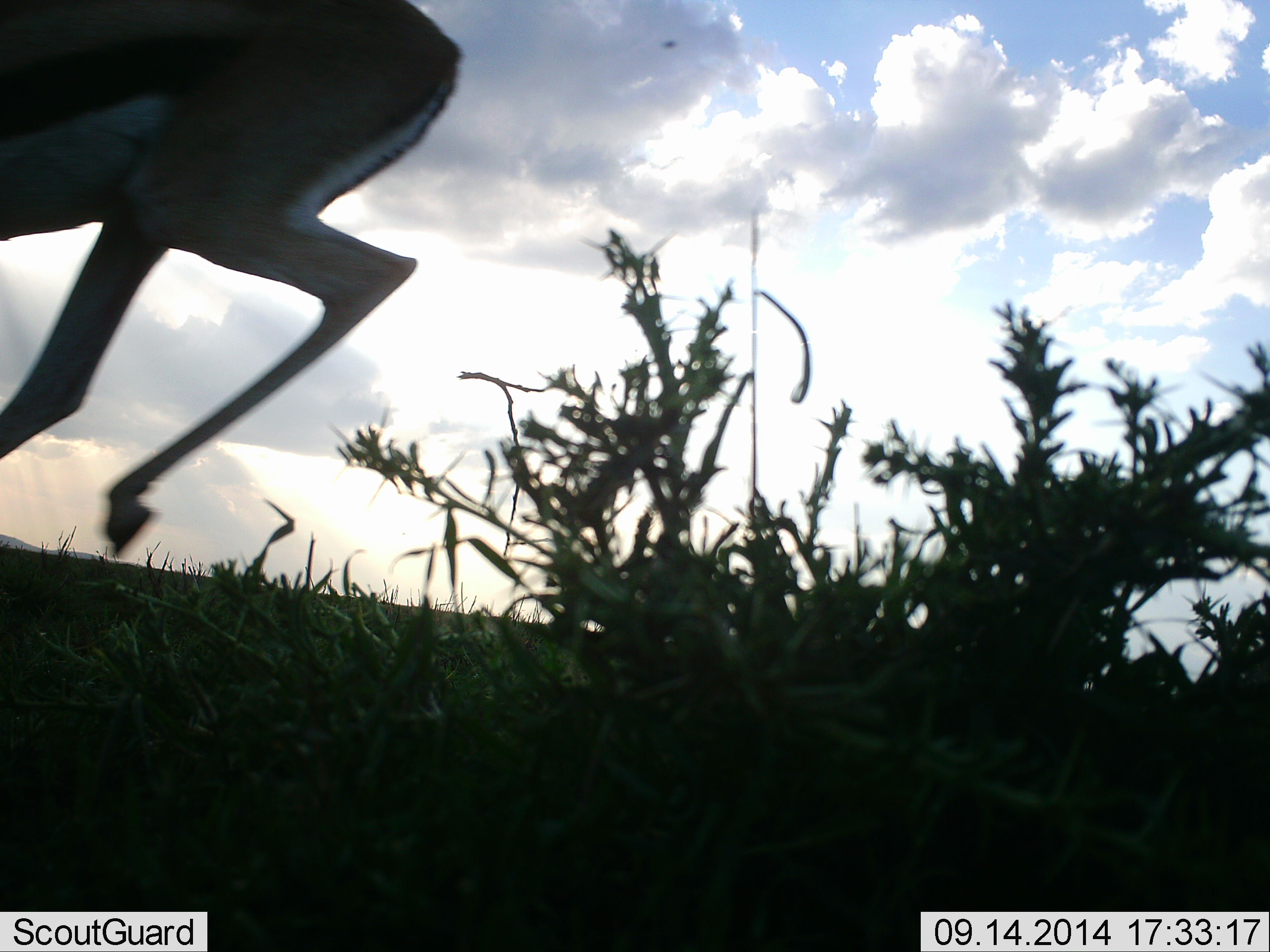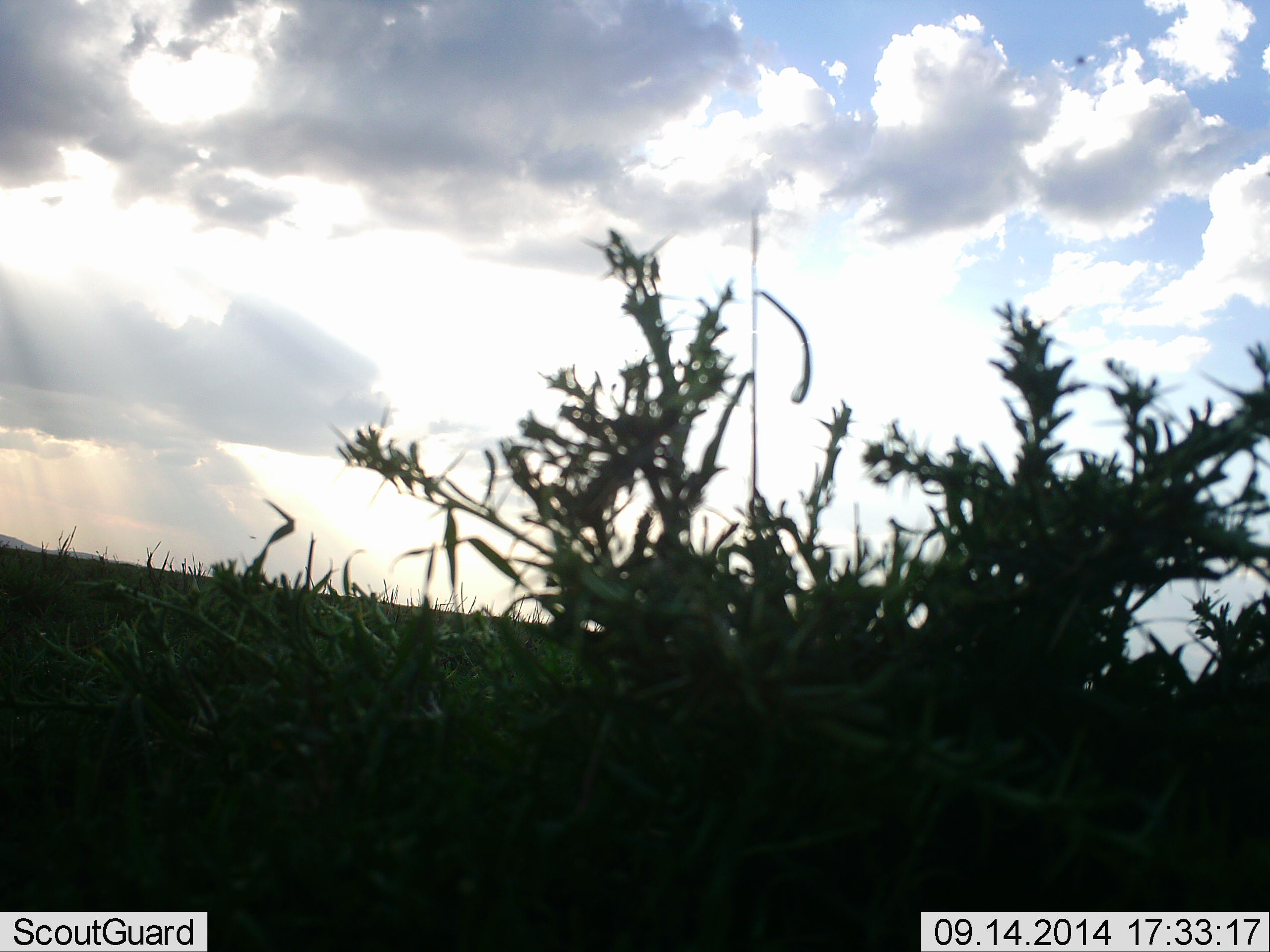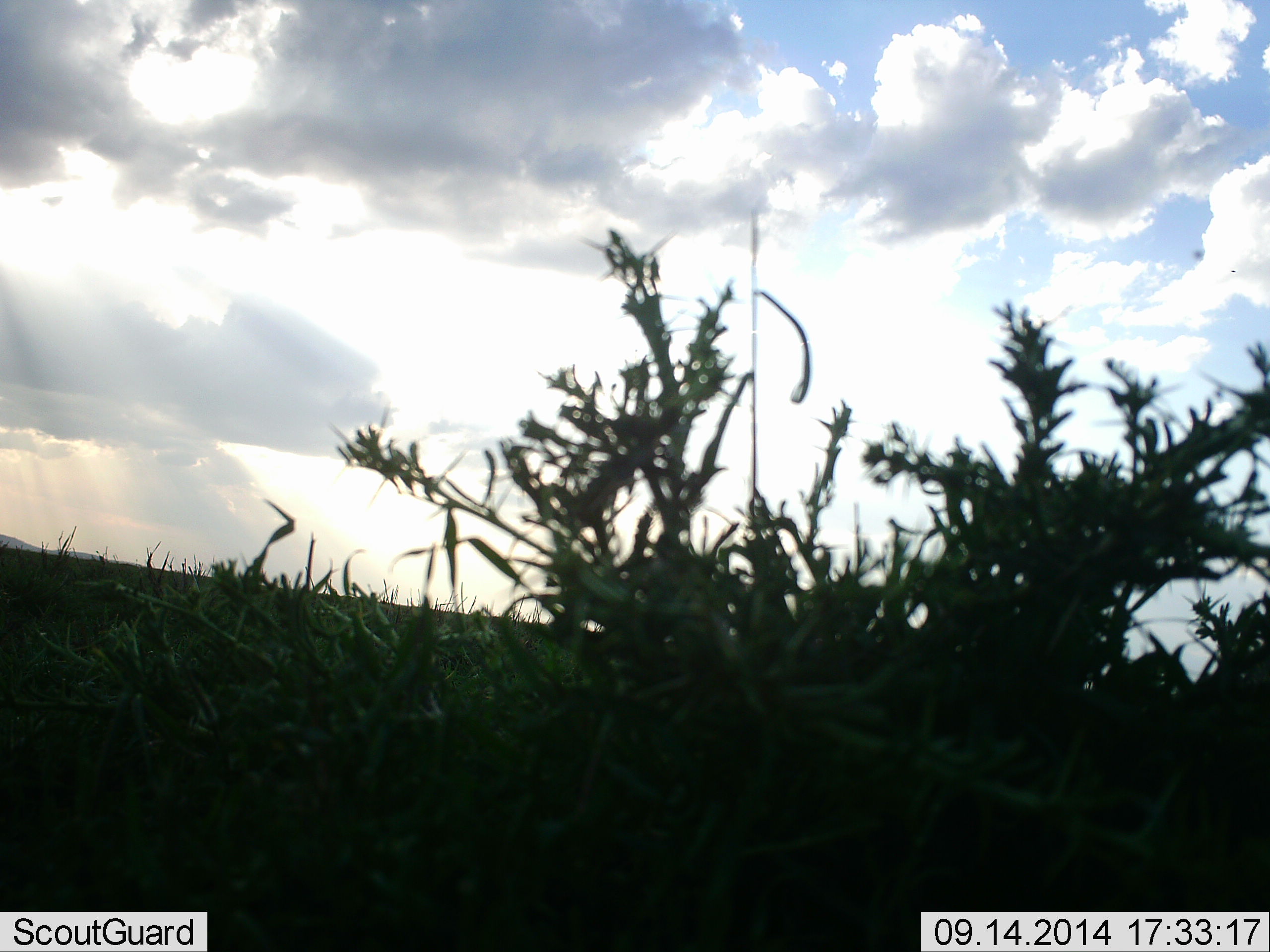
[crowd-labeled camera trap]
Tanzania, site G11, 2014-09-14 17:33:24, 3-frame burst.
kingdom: Animalia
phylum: Chordata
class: Mammalia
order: Artiodactyla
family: Bovidae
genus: Eudorcas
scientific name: Eudorcas thomsonii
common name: thomson's gazelle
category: gazellethomsons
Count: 1.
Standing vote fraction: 0%.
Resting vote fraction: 0%.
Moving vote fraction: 100%.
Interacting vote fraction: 0%.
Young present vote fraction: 0%.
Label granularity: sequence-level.